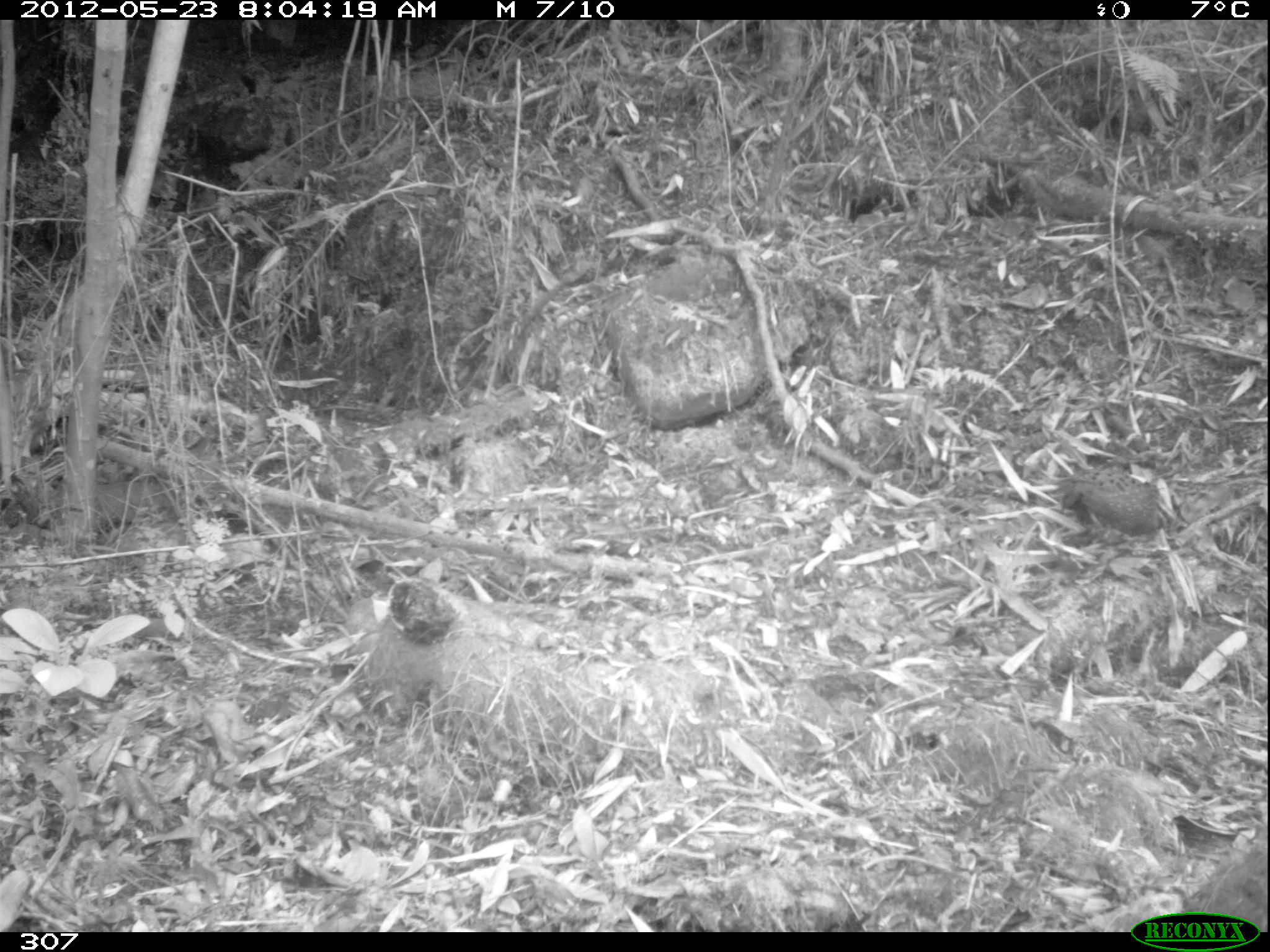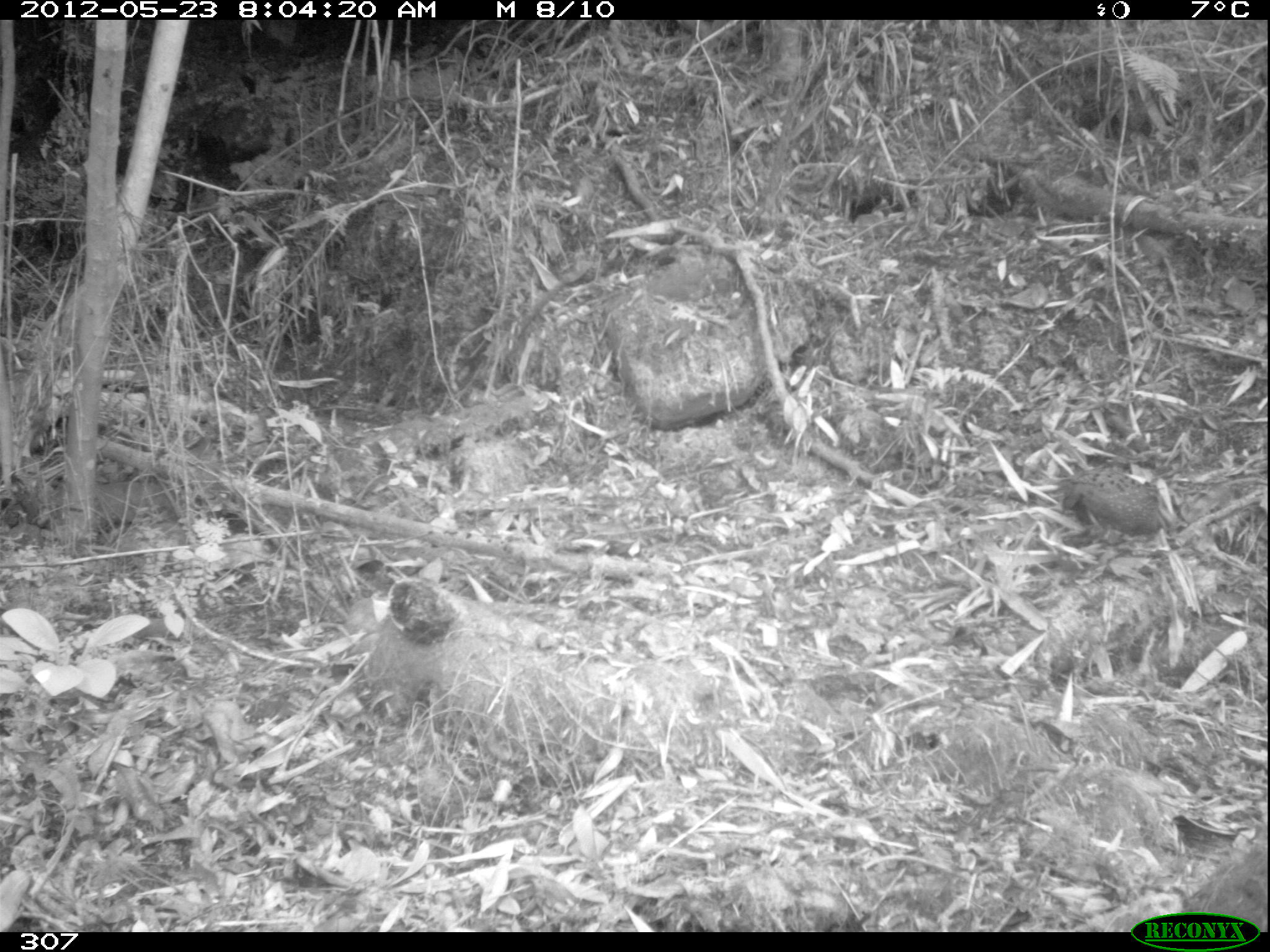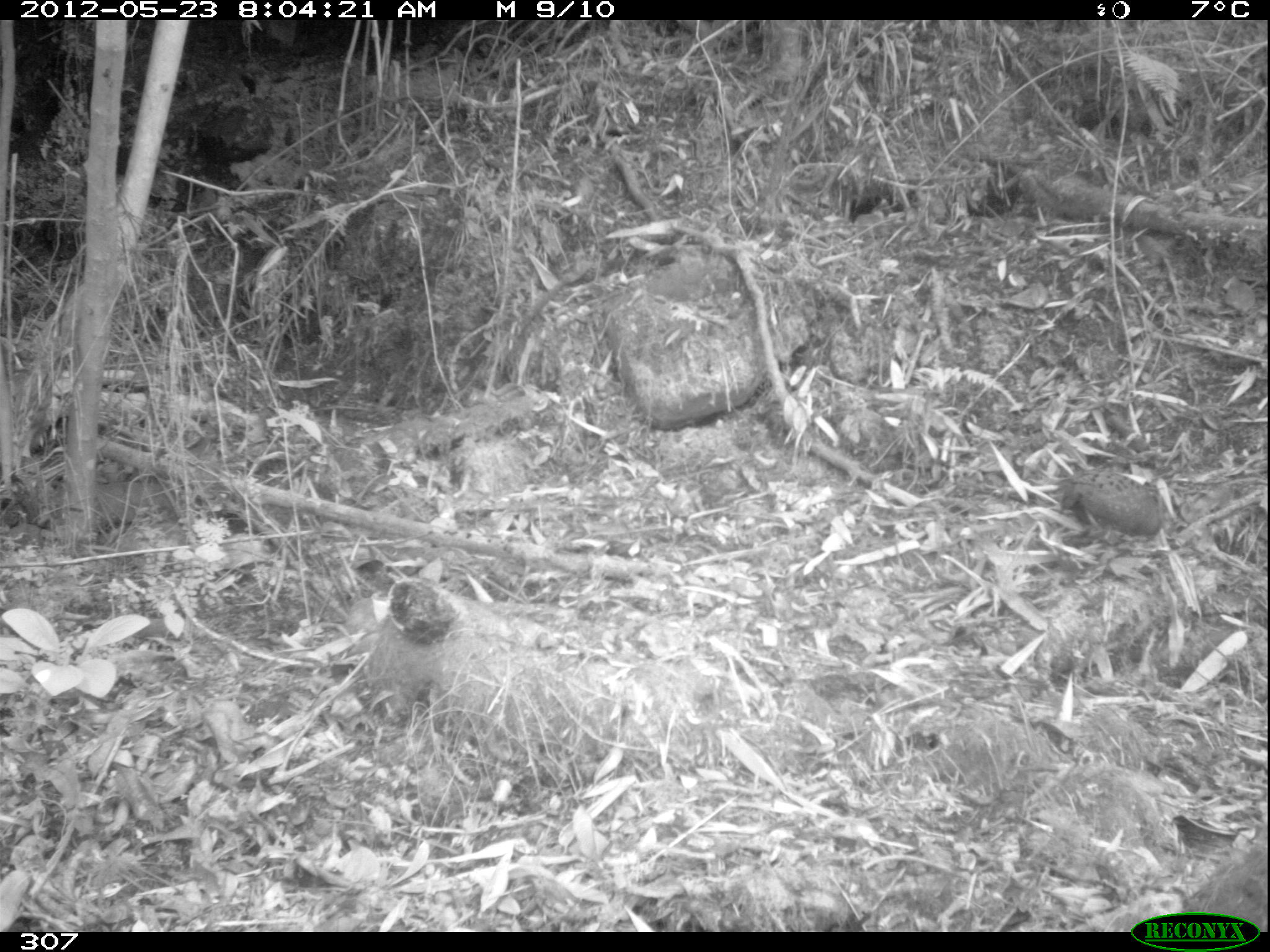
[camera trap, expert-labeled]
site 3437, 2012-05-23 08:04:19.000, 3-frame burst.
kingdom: Animalia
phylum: Chordata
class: Aves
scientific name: Aves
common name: bird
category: unknown bird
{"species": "unknown bird (bird) (Aves)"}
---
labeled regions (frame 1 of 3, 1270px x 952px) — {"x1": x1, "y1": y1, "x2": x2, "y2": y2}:
unknown bird: {"x1": 1060, "y1": 468, "x2": 1159, "y2": 533}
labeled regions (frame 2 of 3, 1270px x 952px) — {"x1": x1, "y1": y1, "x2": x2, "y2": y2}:
unknown bird: {"x1": 1063, "y1": 464, "x2": 1168, "y2": 536}